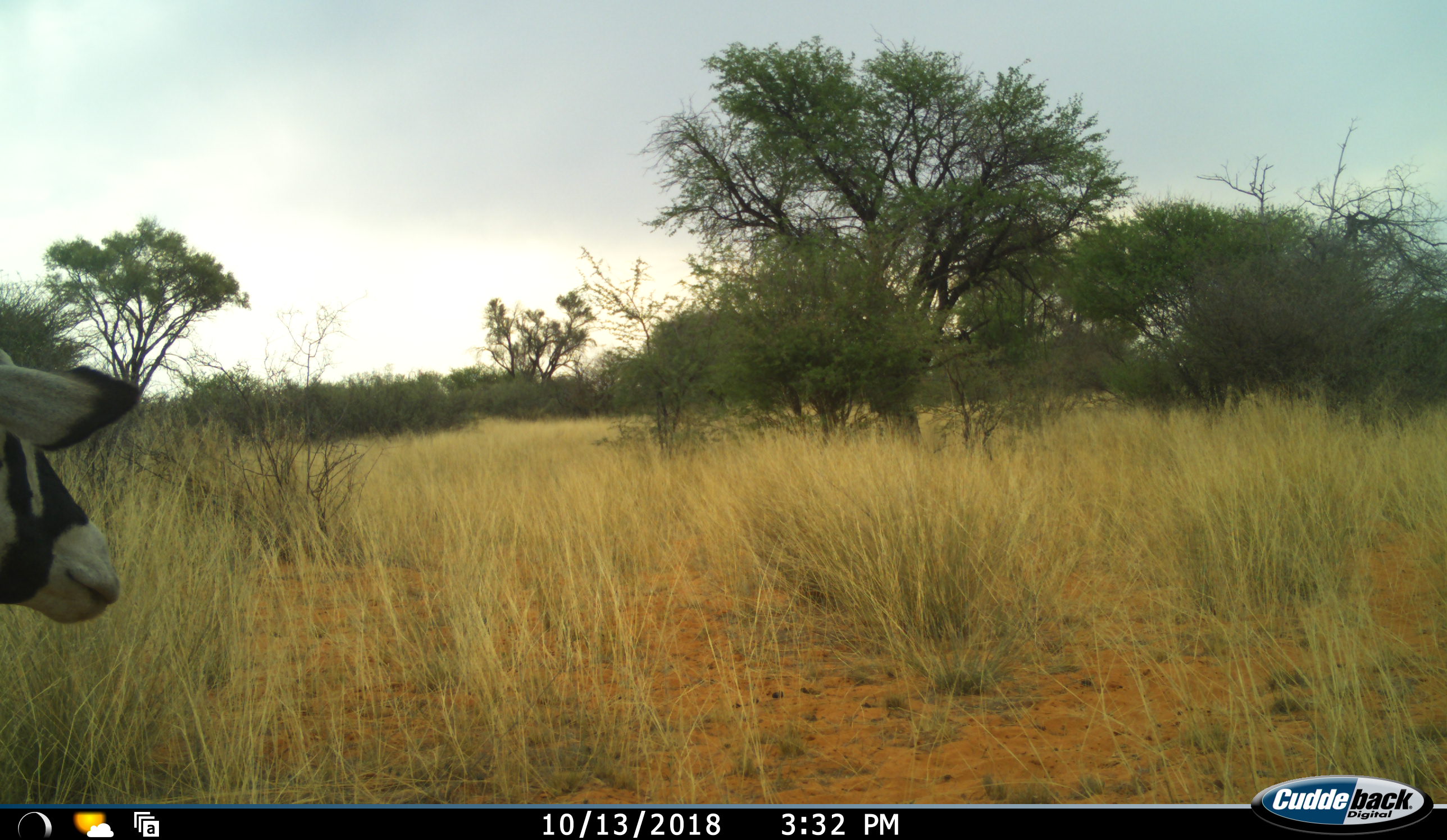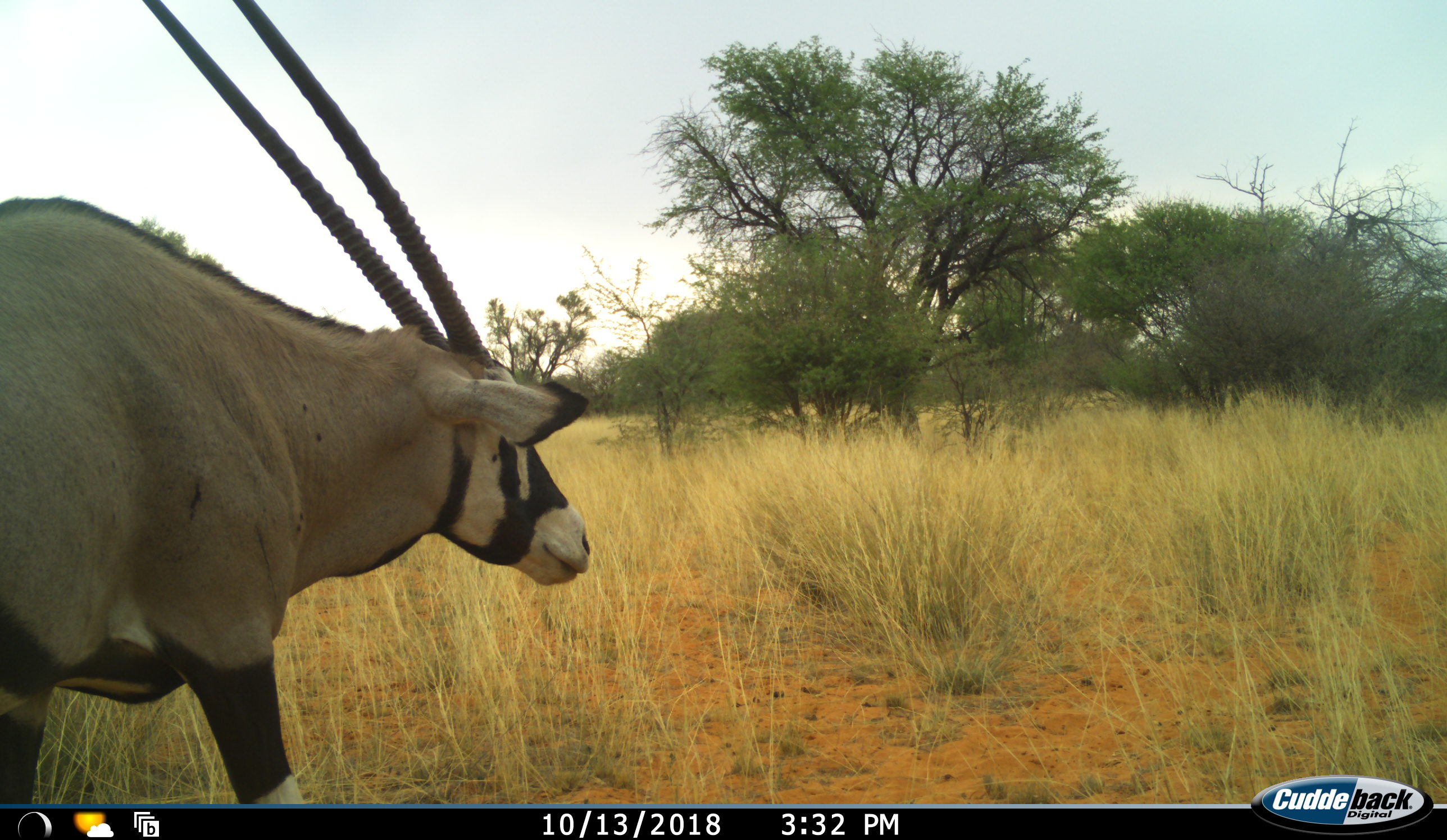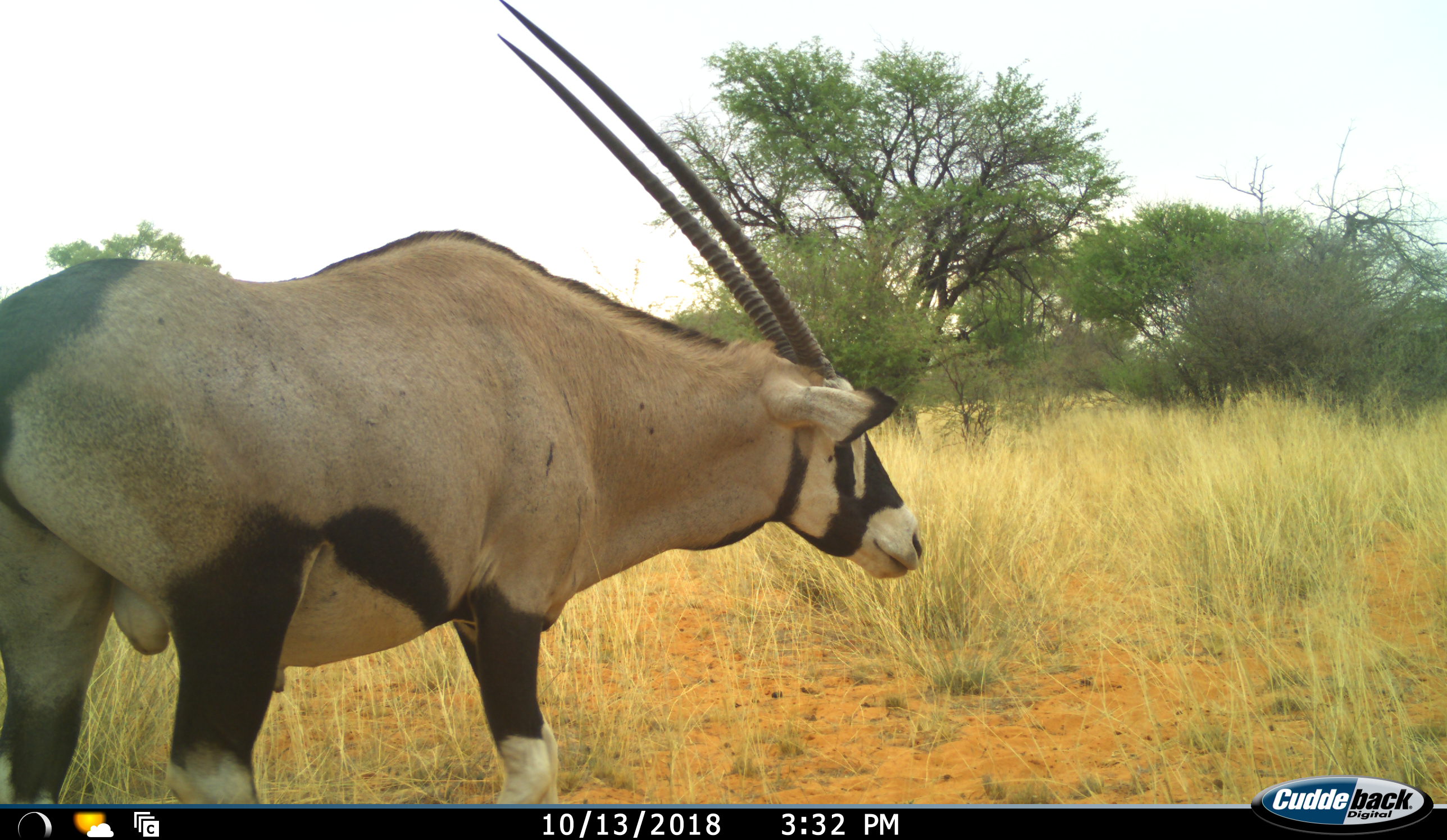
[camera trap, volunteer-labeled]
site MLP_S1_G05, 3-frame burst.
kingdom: Animalia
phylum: Chordata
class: Mammalia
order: Artiodactyla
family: Bovidae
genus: Oryx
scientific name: Oryx gazella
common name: gemsbok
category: oryx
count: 1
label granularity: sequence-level